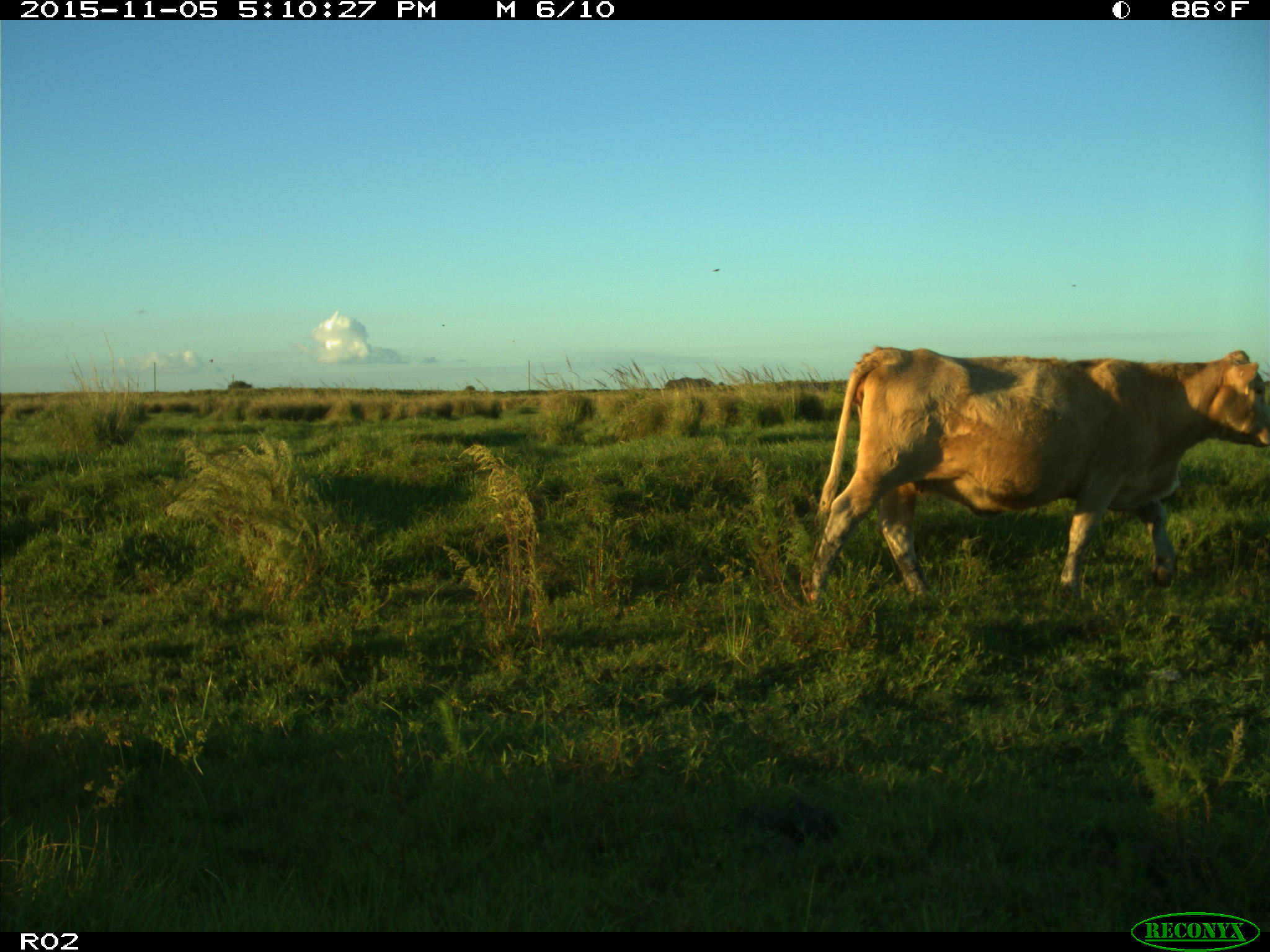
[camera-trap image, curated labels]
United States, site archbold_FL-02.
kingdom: Animalia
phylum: Chordata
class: Mammalia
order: Artiodactyla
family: Bovidae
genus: Bos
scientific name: Bos taurus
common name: domestic cow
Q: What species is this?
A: Bos taurus (domestic cow).